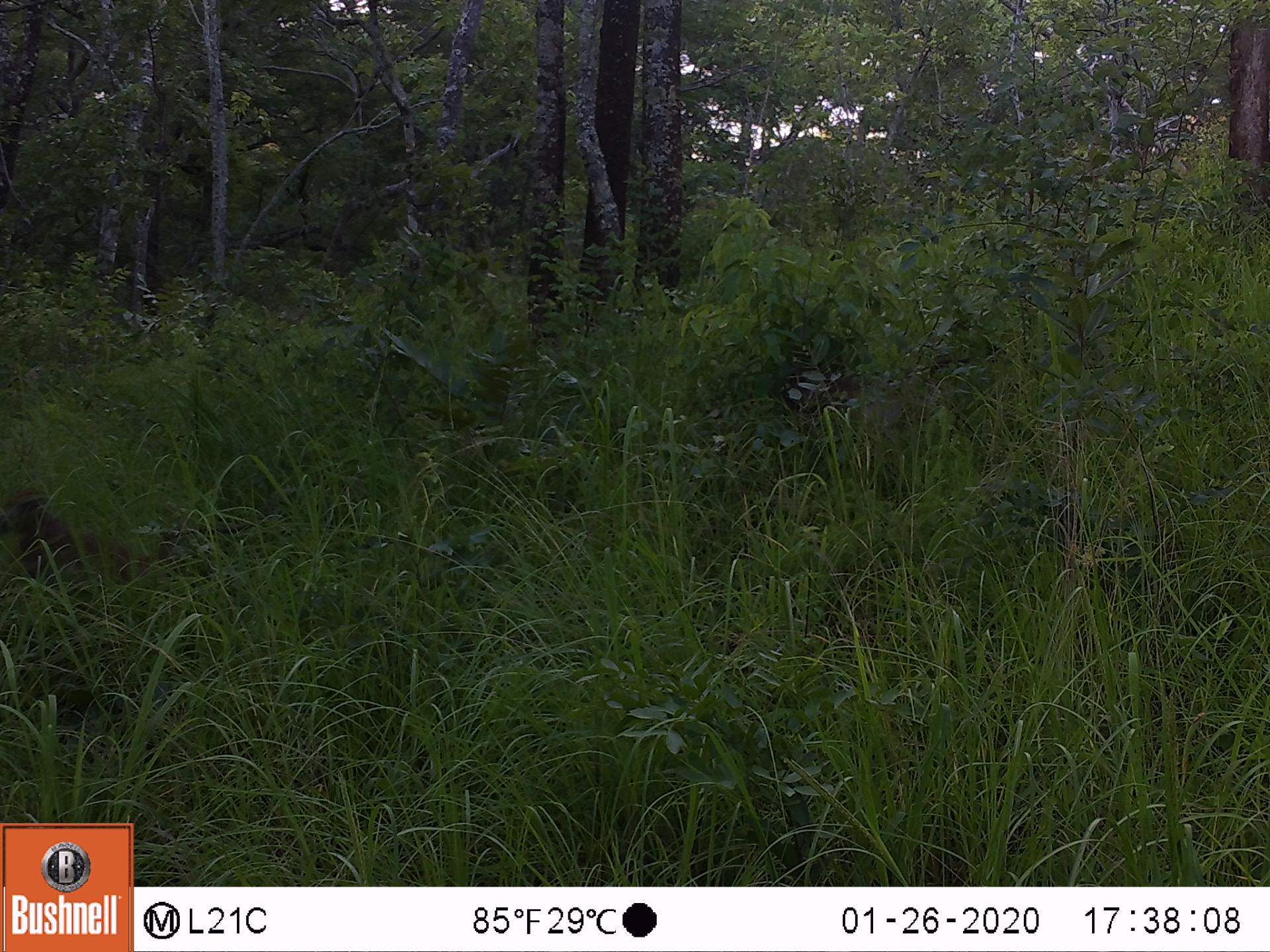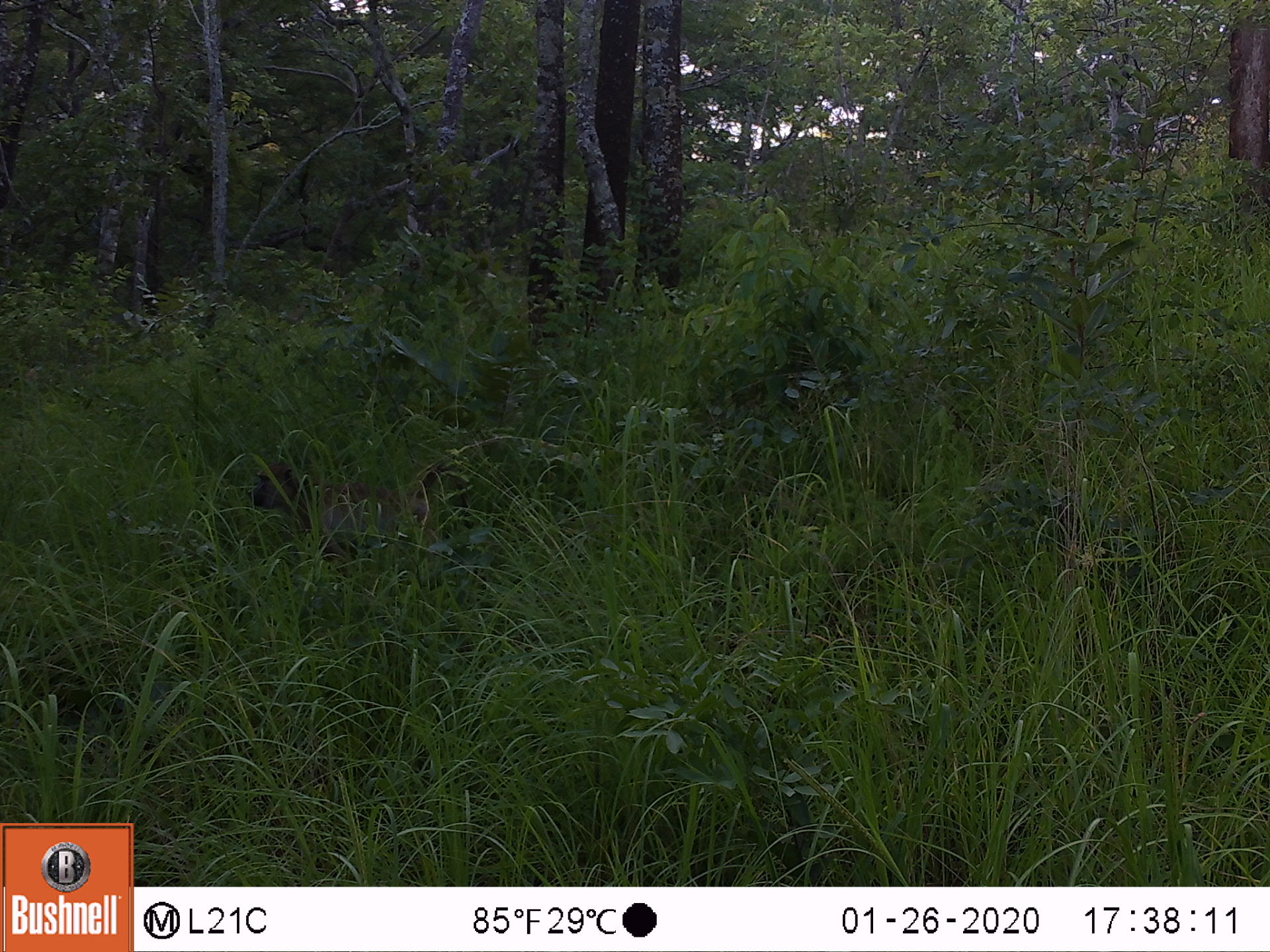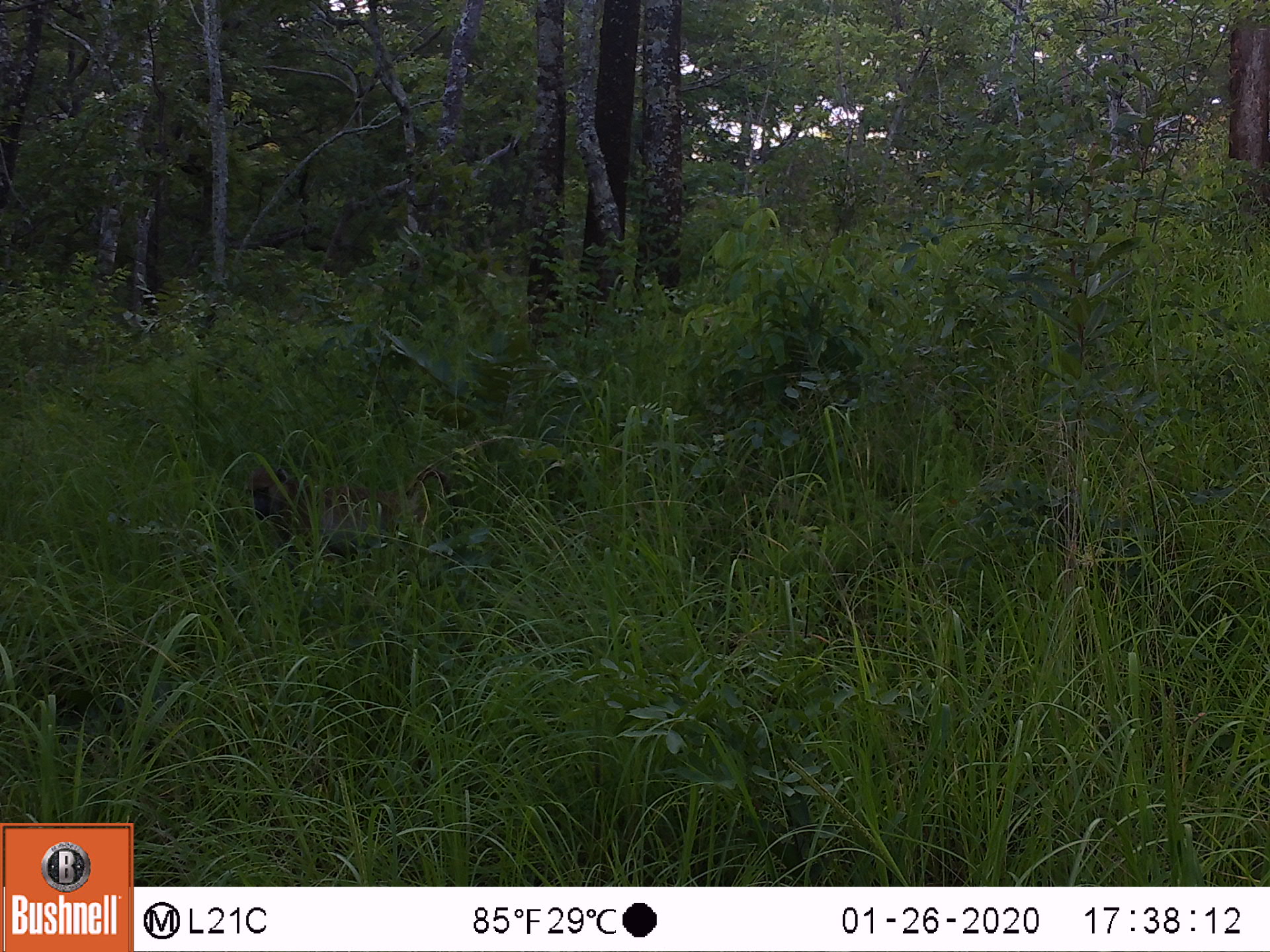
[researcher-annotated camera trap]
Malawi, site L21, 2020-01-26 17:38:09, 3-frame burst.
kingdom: Animalia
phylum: Chordata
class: Mammalia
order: Primates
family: Cercopithecidae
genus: Papio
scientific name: Papio cynocephalus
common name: yellow baboon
Yellow baboon (Papio cynocephalus), count 1.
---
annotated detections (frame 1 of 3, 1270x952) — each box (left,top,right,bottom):
yellow baboon: (2,485,204,603)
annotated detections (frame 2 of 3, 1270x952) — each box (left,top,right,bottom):
yellow baboon: (243,461,474,560)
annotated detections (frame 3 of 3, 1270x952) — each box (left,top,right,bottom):
yellow baboon: (244,456,459,581)